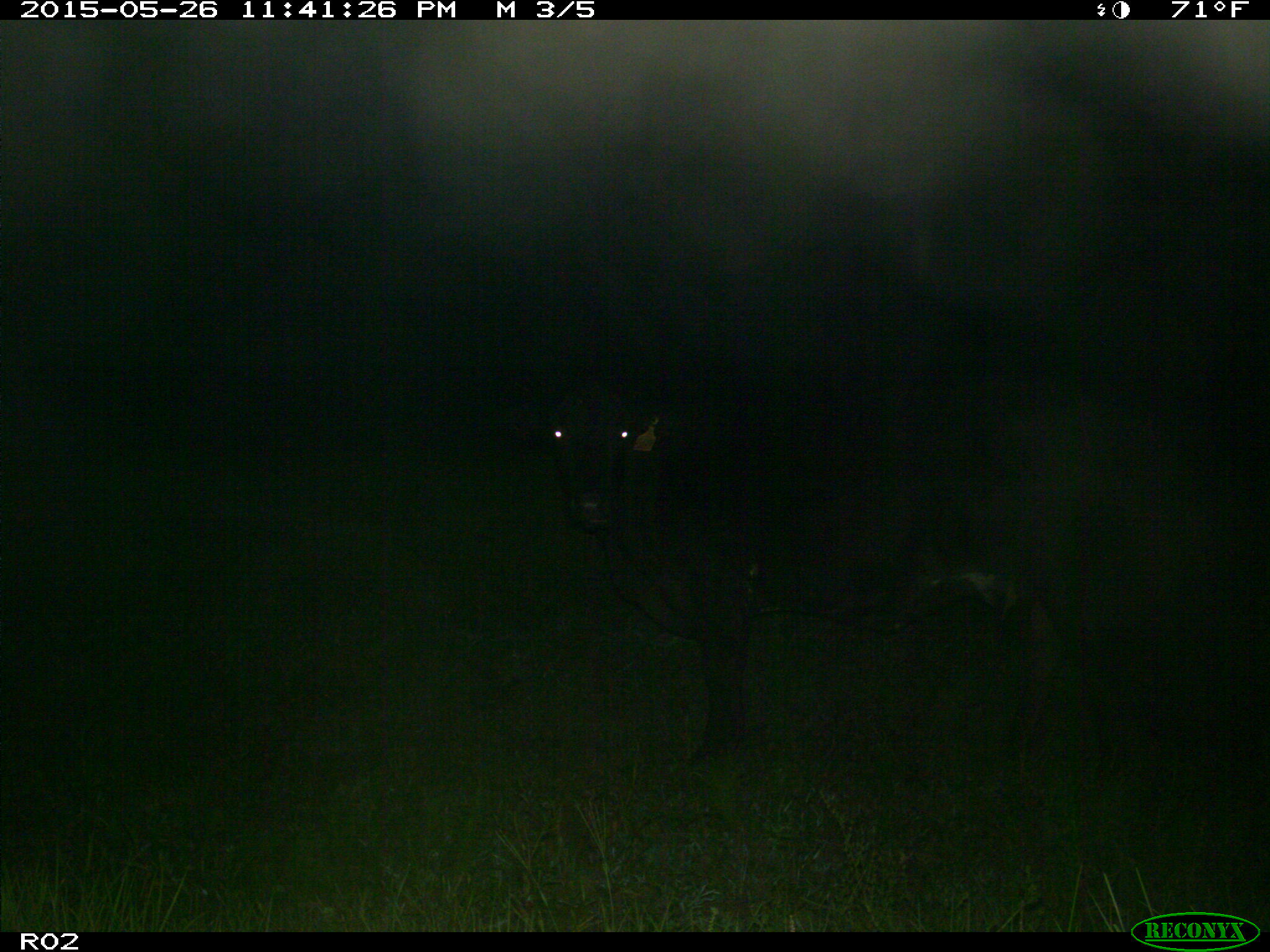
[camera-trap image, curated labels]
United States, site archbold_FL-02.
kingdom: Animalia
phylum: Chordata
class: Mammalia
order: Artiodactyla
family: Bovidae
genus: Bos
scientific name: Bos taurus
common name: domestic cow